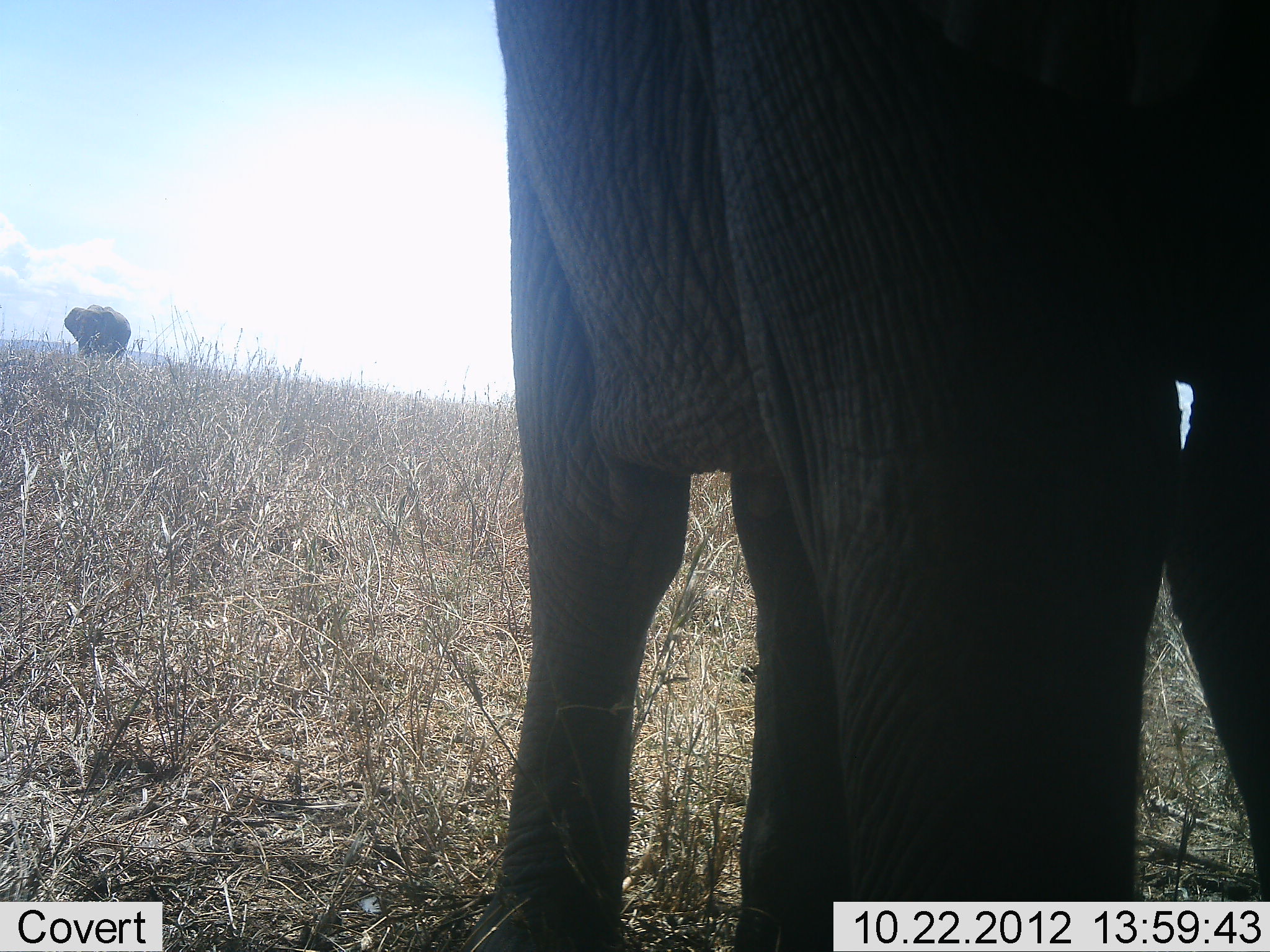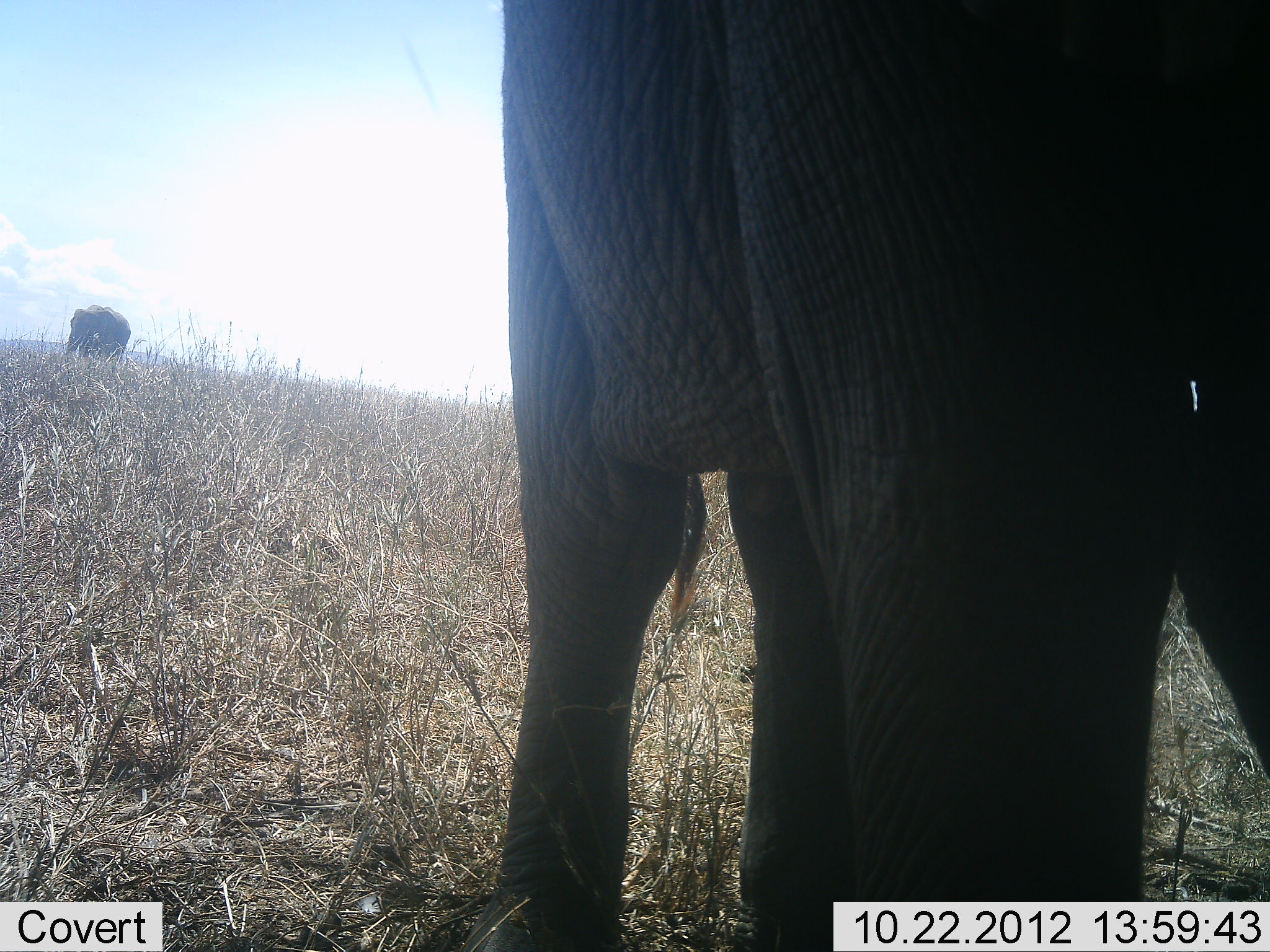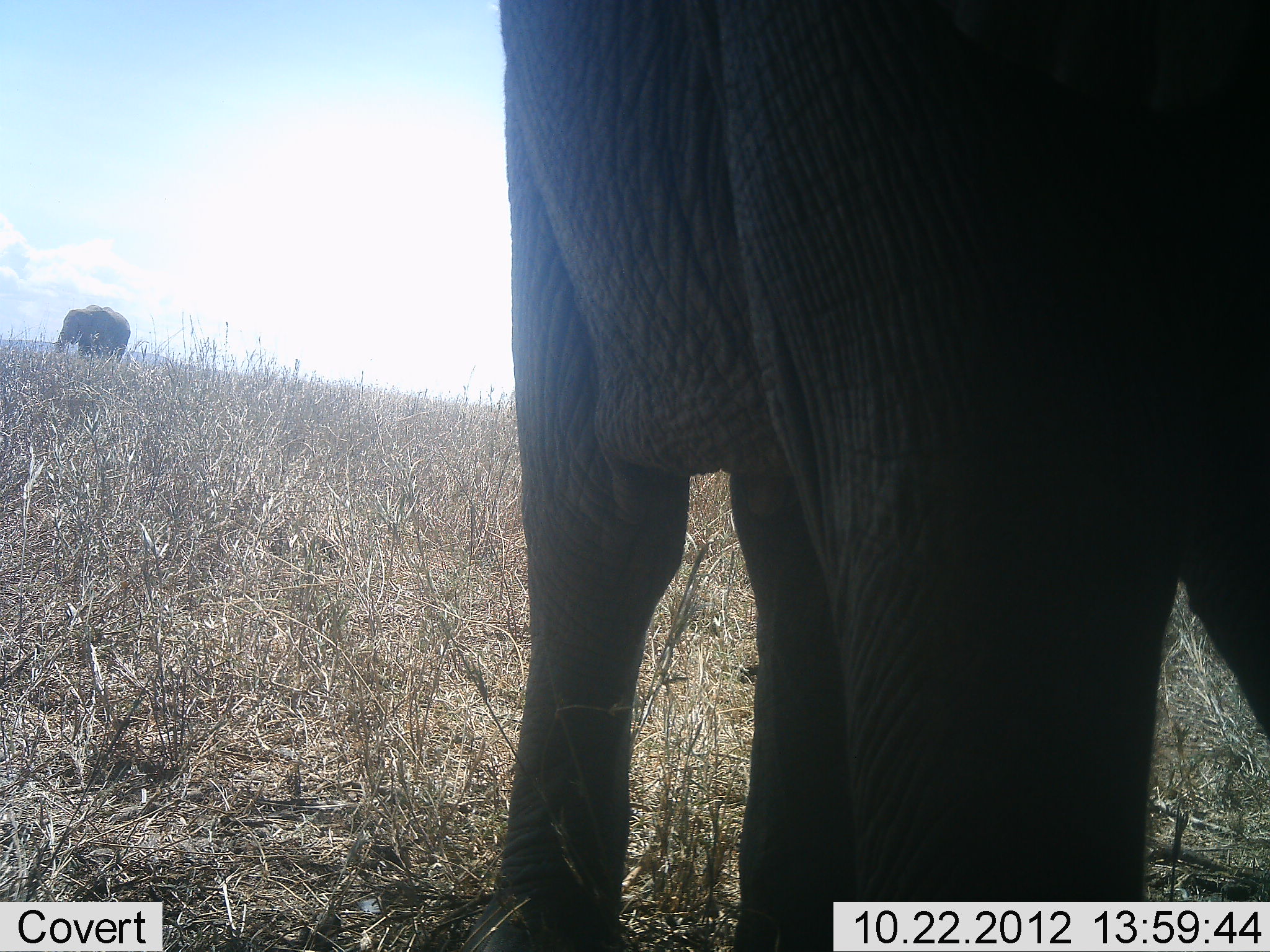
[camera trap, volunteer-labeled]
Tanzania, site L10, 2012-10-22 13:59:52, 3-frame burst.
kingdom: Animalia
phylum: Chordata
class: Mammalia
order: Proboscidea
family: Elephantidae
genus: Loxodonta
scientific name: Loxodonta africana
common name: african bush elephant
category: elephant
Elephant (african bush elephant) (Loxodonta africana), count 2. Behavior (volunteer vote fractions): standing 80%, resting 0%, moving 20%, interacting 0%. Young present (vote fraction): 0%. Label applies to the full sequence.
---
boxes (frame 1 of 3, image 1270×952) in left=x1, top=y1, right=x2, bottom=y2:
animal: left=448, top=0, right=1269, bottom=951; left=64, top=304, right=132, bottom=363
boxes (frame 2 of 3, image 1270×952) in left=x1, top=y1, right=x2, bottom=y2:
animal: left=454, top=1, right=1269, bottom=952; left=63, top=304, right=132, bottom=364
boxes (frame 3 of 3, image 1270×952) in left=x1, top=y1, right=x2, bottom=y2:
animal: left=461, top=0, right=1270, bottom=952; left=50, top=303, right=132, bottom=365